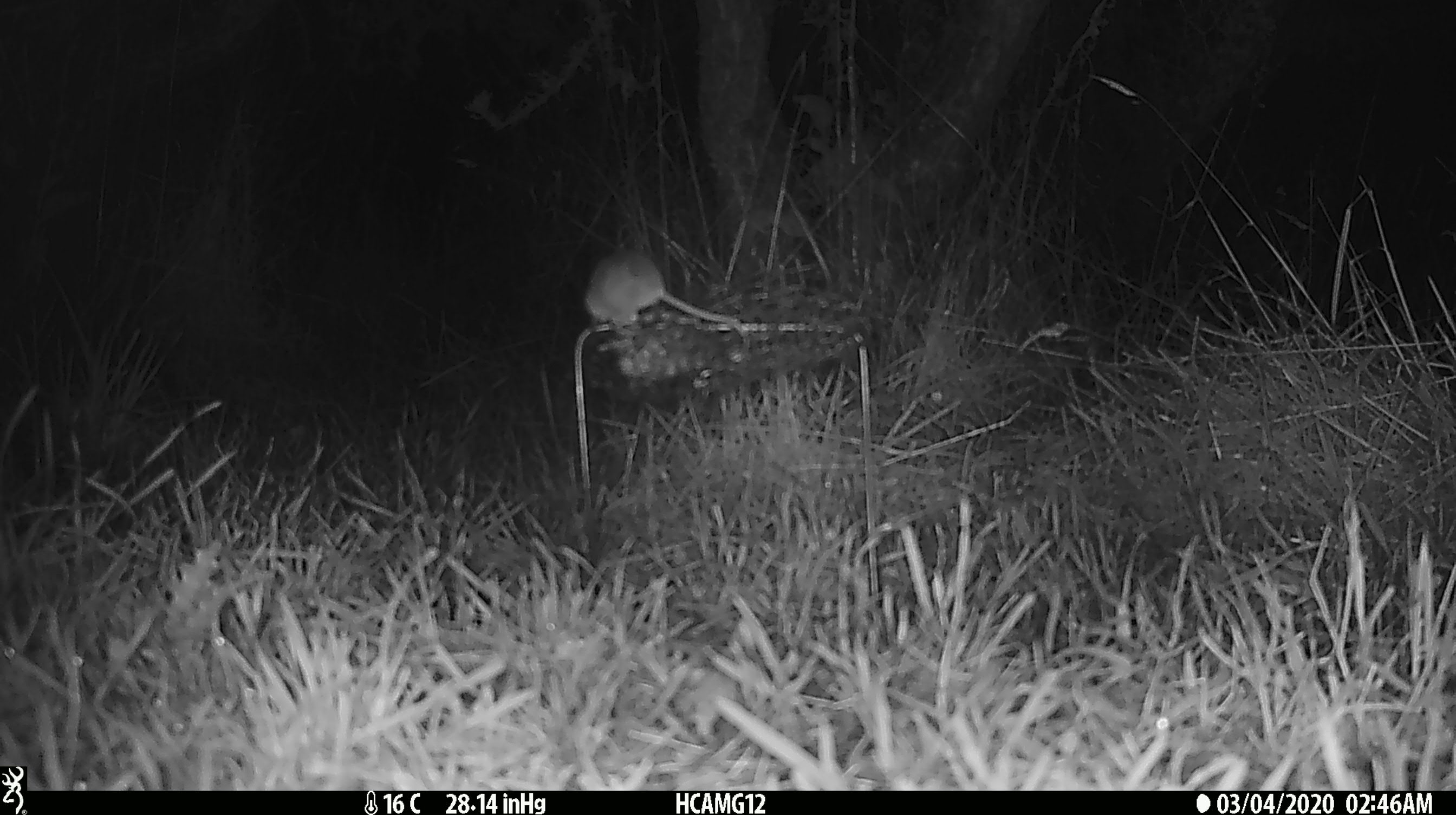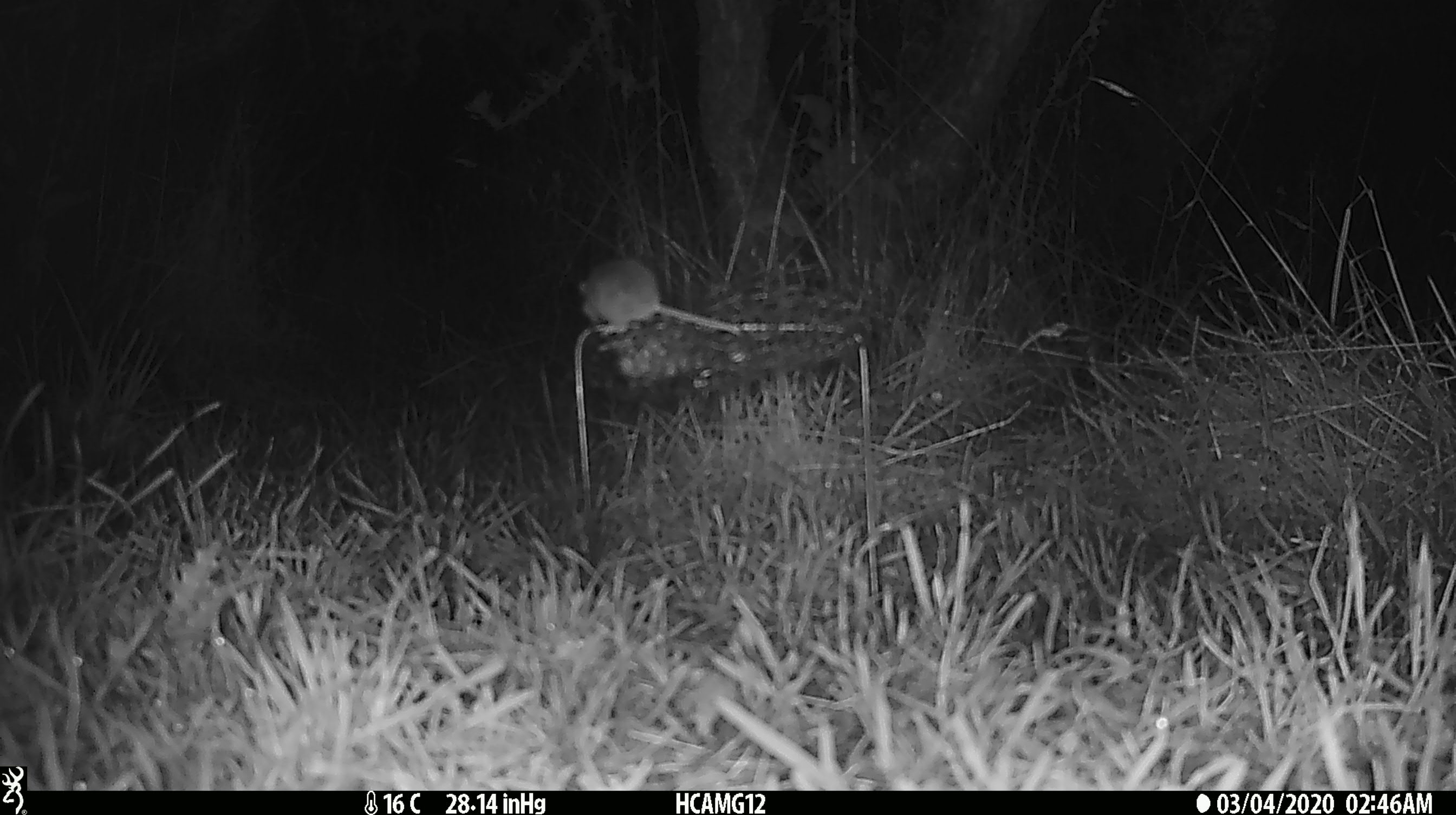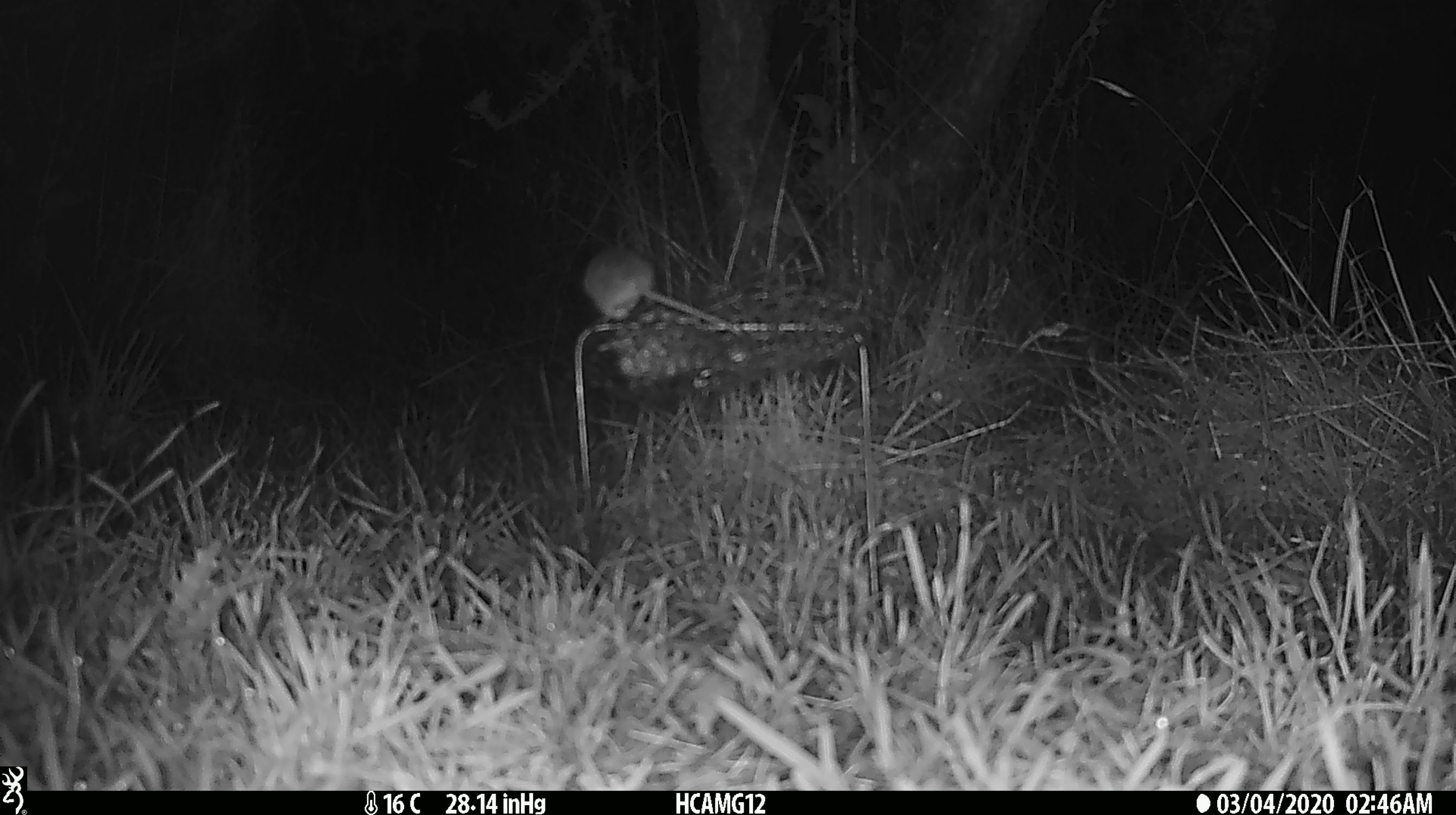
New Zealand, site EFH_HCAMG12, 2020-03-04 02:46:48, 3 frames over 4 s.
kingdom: Animalia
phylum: Chordata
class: Mammalia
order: Rodentia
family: Muridae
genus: Mus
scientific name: Mus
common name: mouse